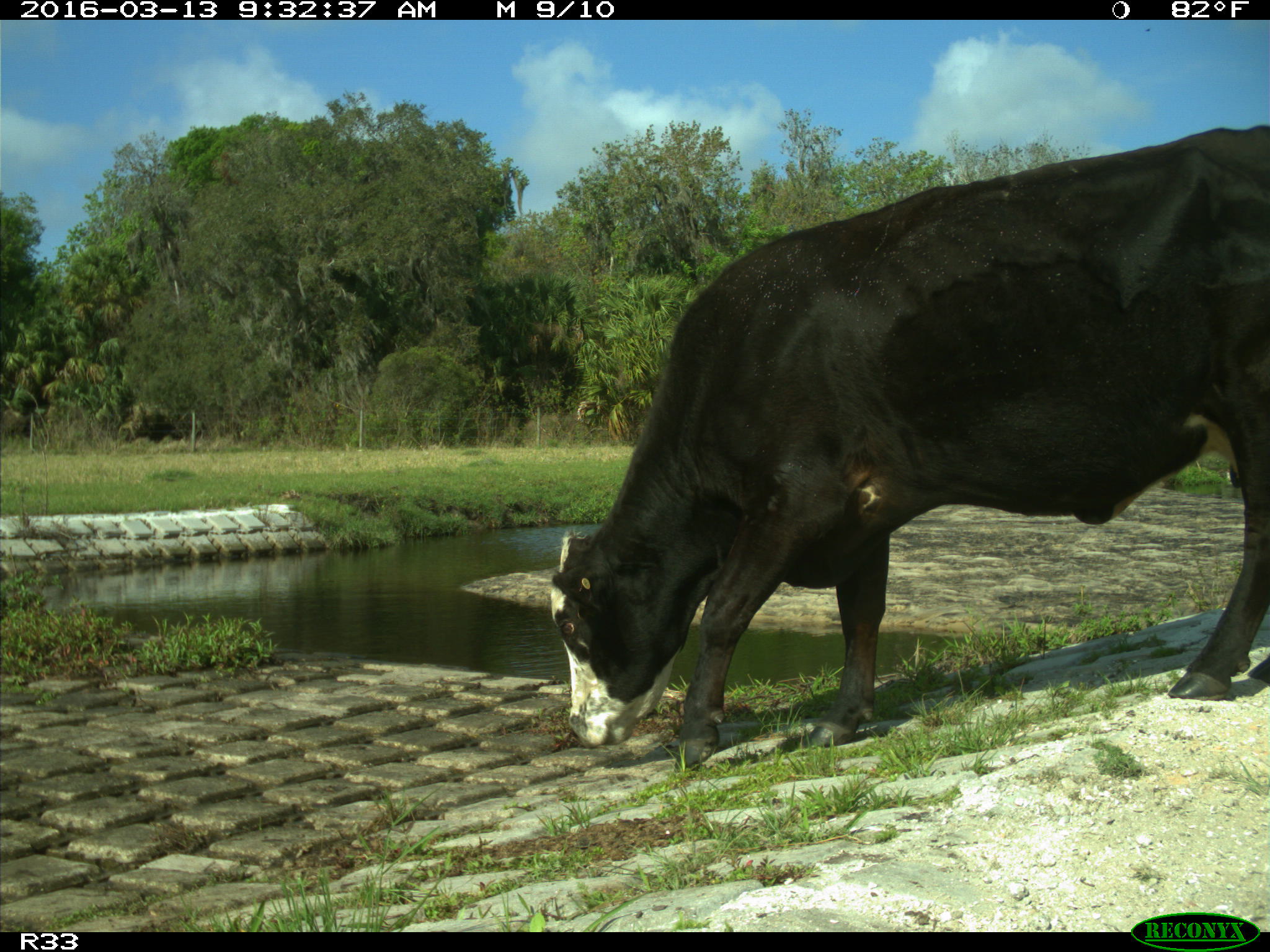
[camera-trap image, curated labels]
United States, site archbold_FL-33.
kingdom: Animalia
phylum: Chordata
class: Mammalia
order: Artiodactyla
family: Bovidae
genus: Bos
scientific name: Bos taurus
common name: domestic cow